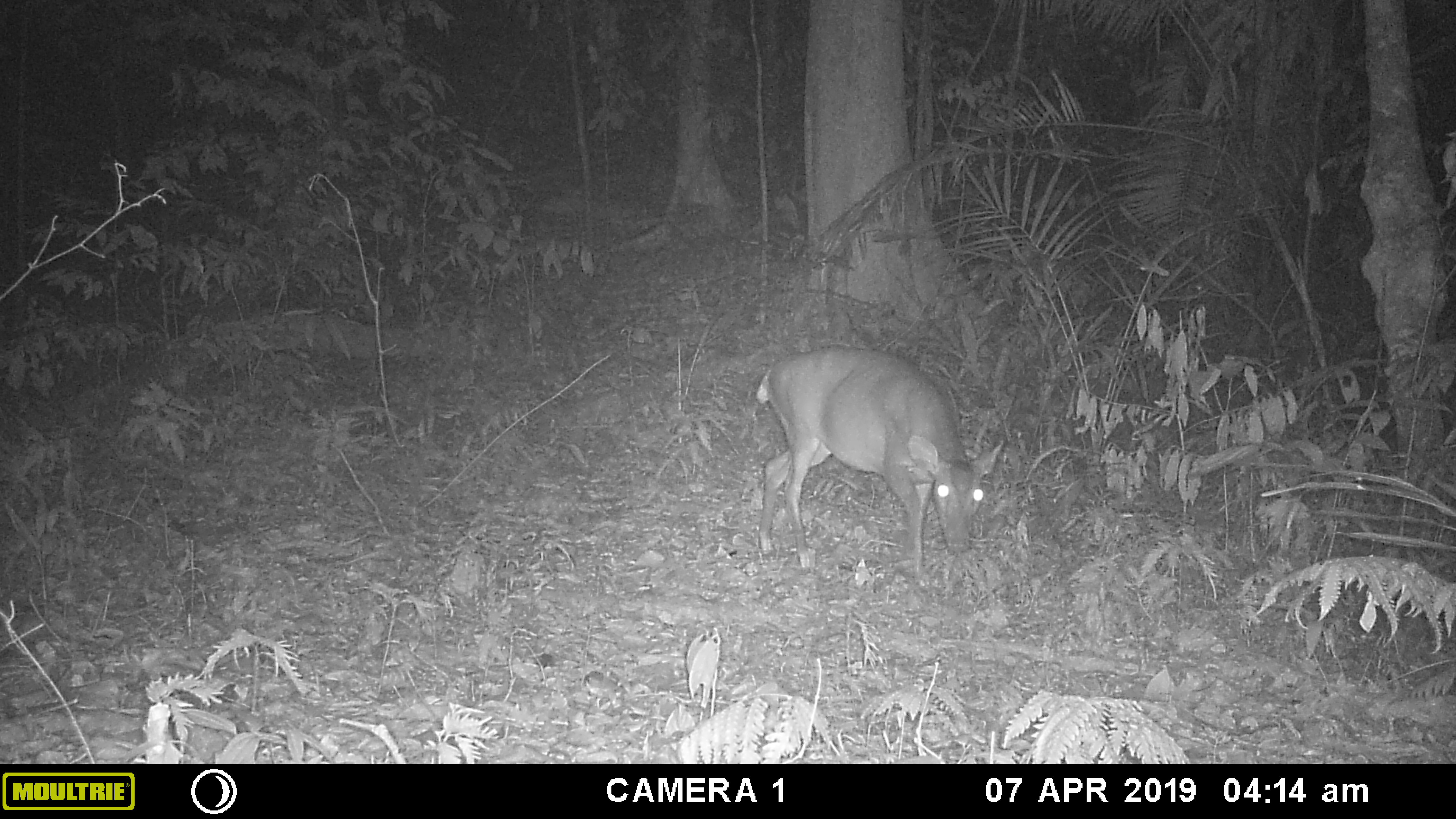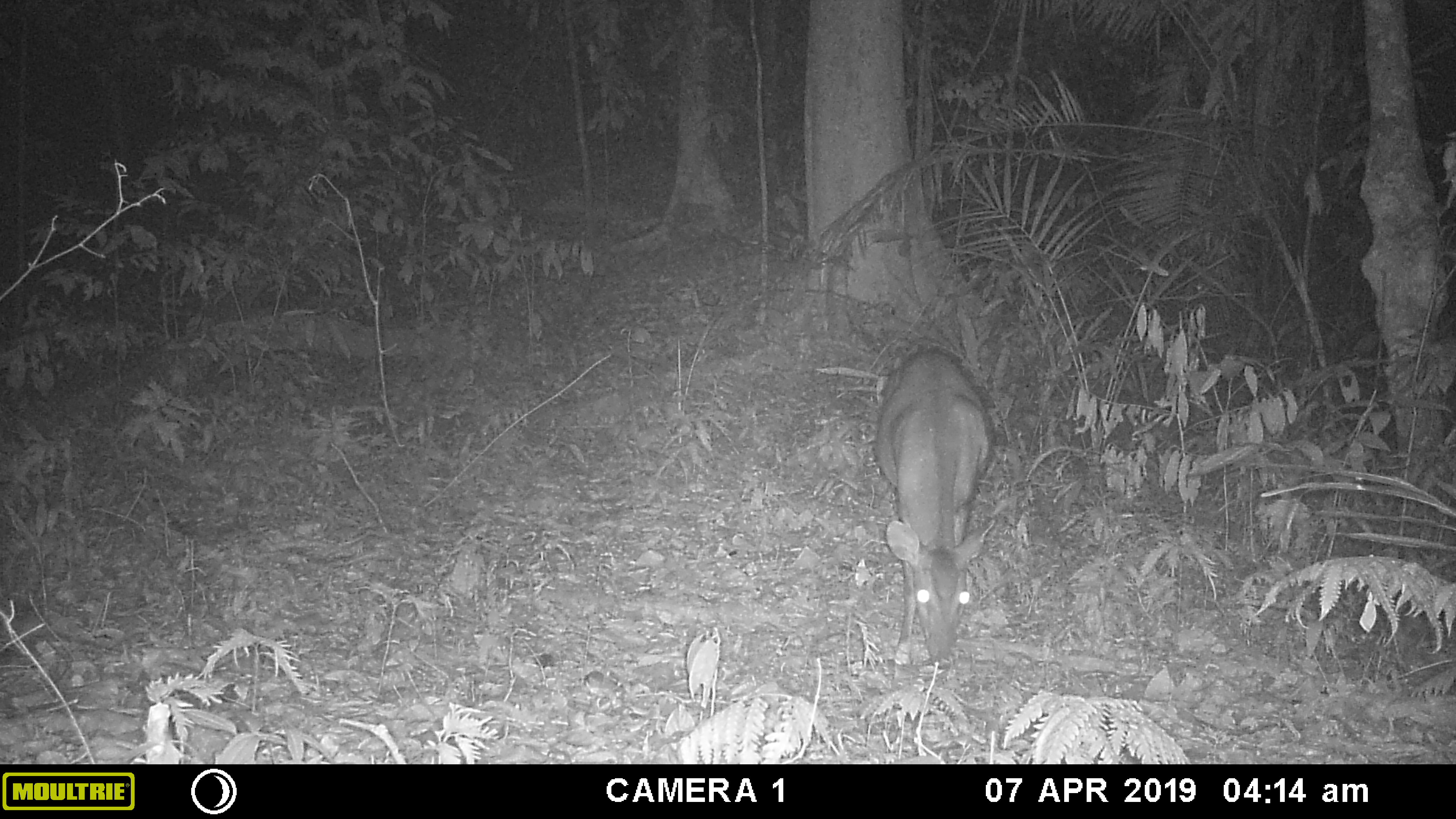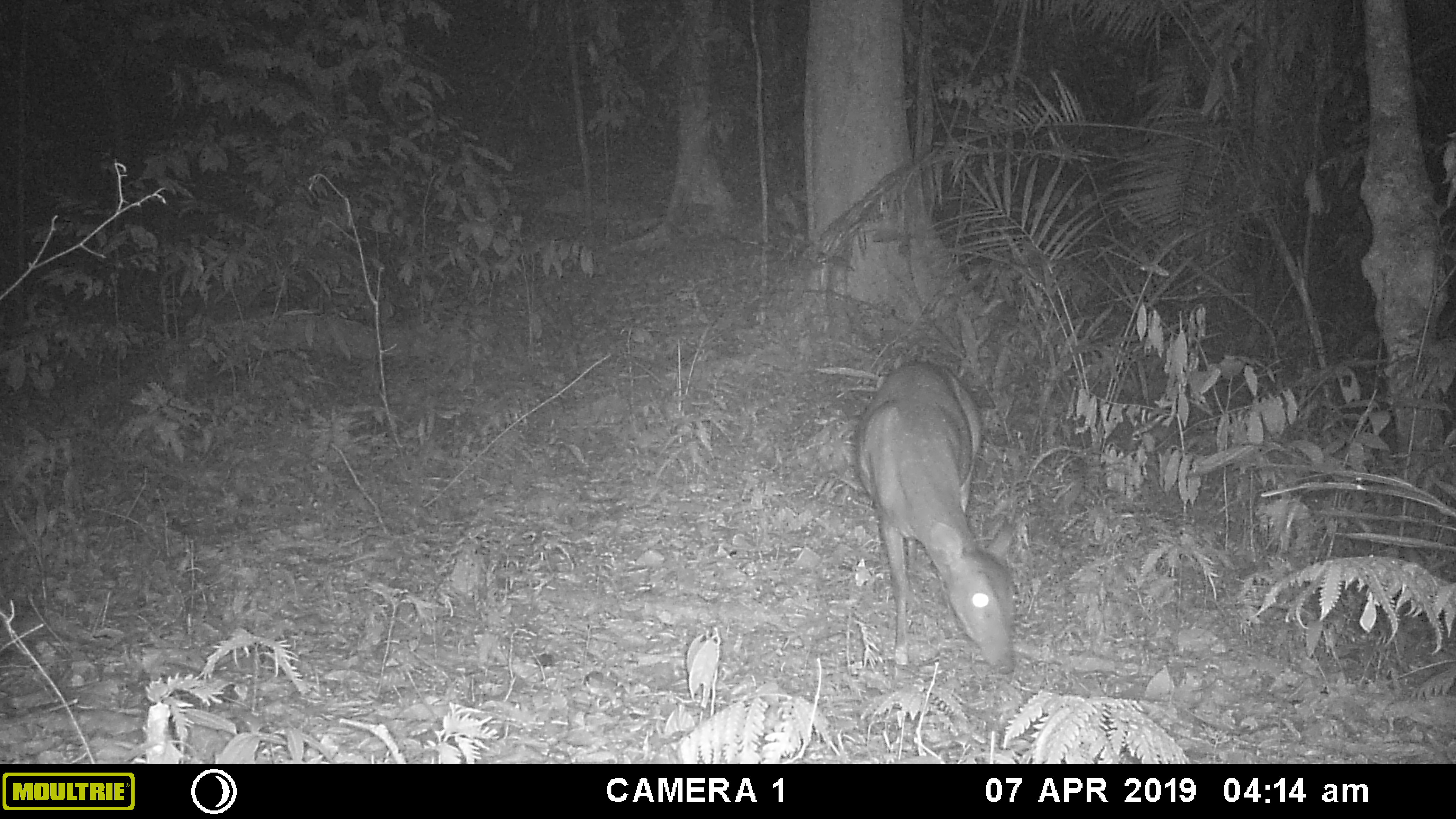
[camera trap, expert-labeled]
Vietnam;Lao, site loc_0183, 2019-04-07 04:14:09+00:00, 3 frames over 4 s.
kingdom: Animalia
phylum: Chordata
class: Mammalia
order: Artiodactyla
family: Cervidae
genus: Muntiacus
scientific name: Muntiacus vuquangensis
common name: large-antlered muntjac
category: large antlered muntjac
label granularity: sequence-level